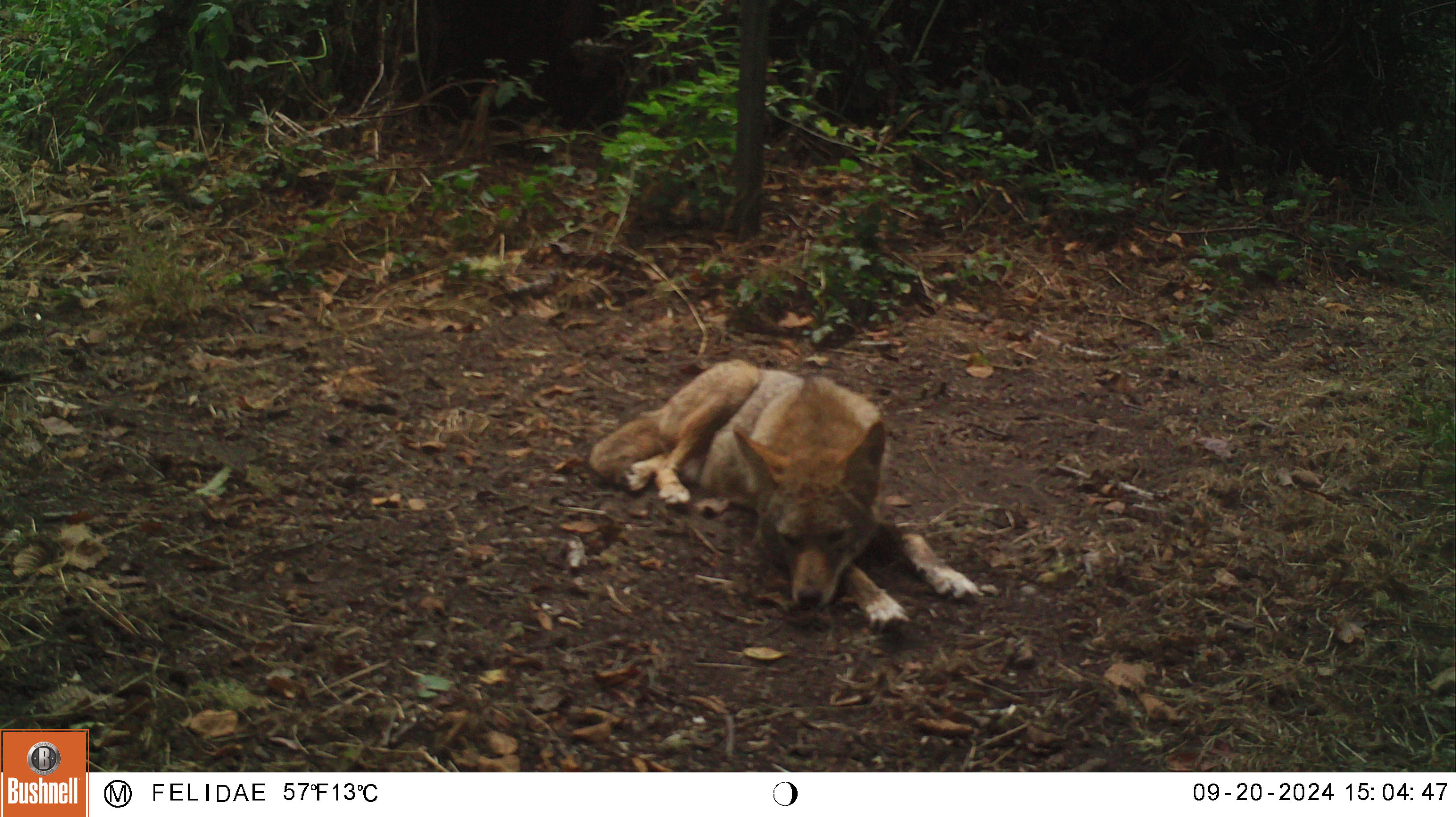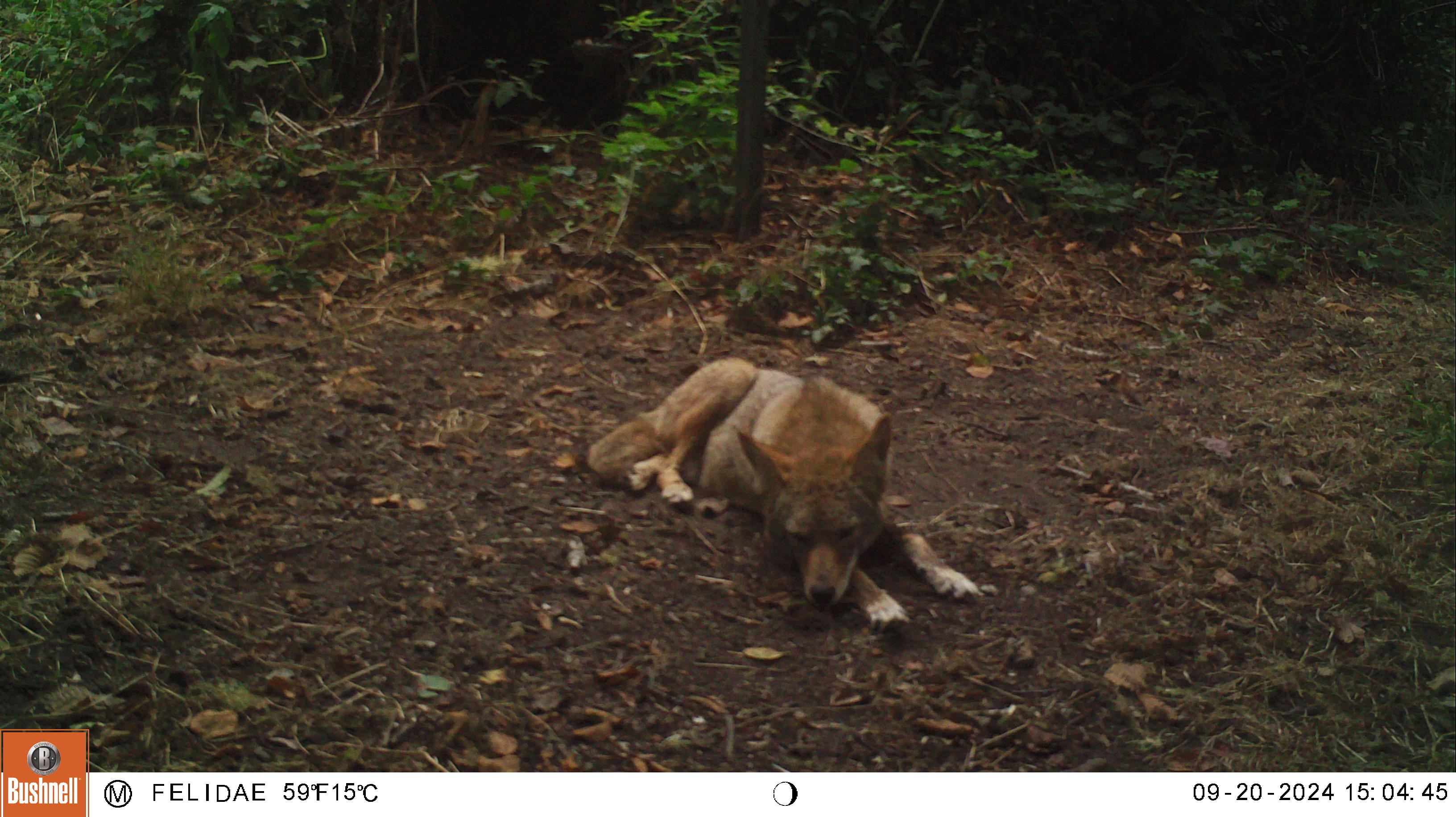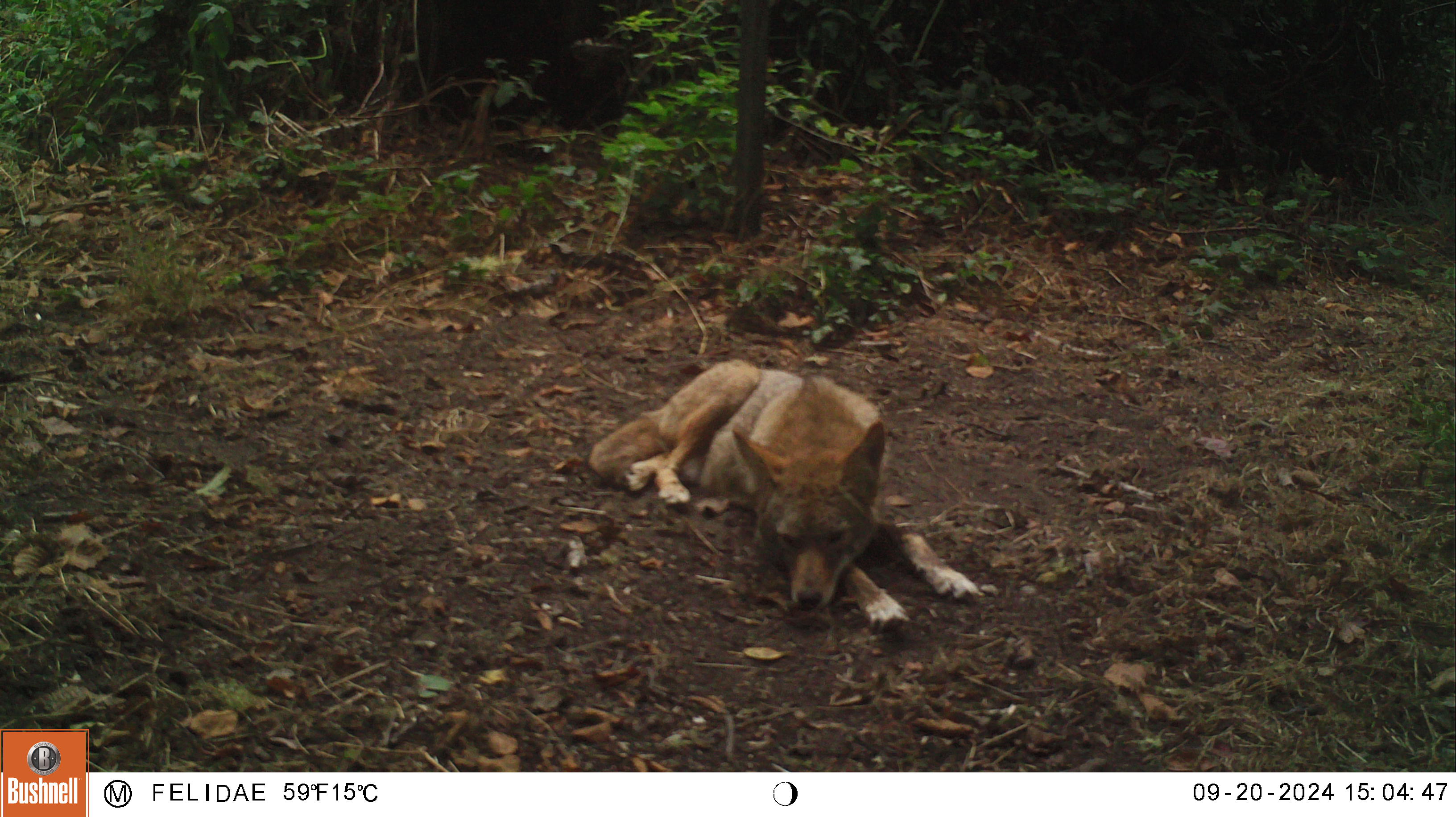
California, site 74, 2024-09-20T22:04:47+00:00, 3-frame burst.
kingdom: Animalia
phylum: Chordata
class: Mammalia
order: Carnivora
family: Canidae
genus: Canis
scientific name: Canis latrans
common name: coyote